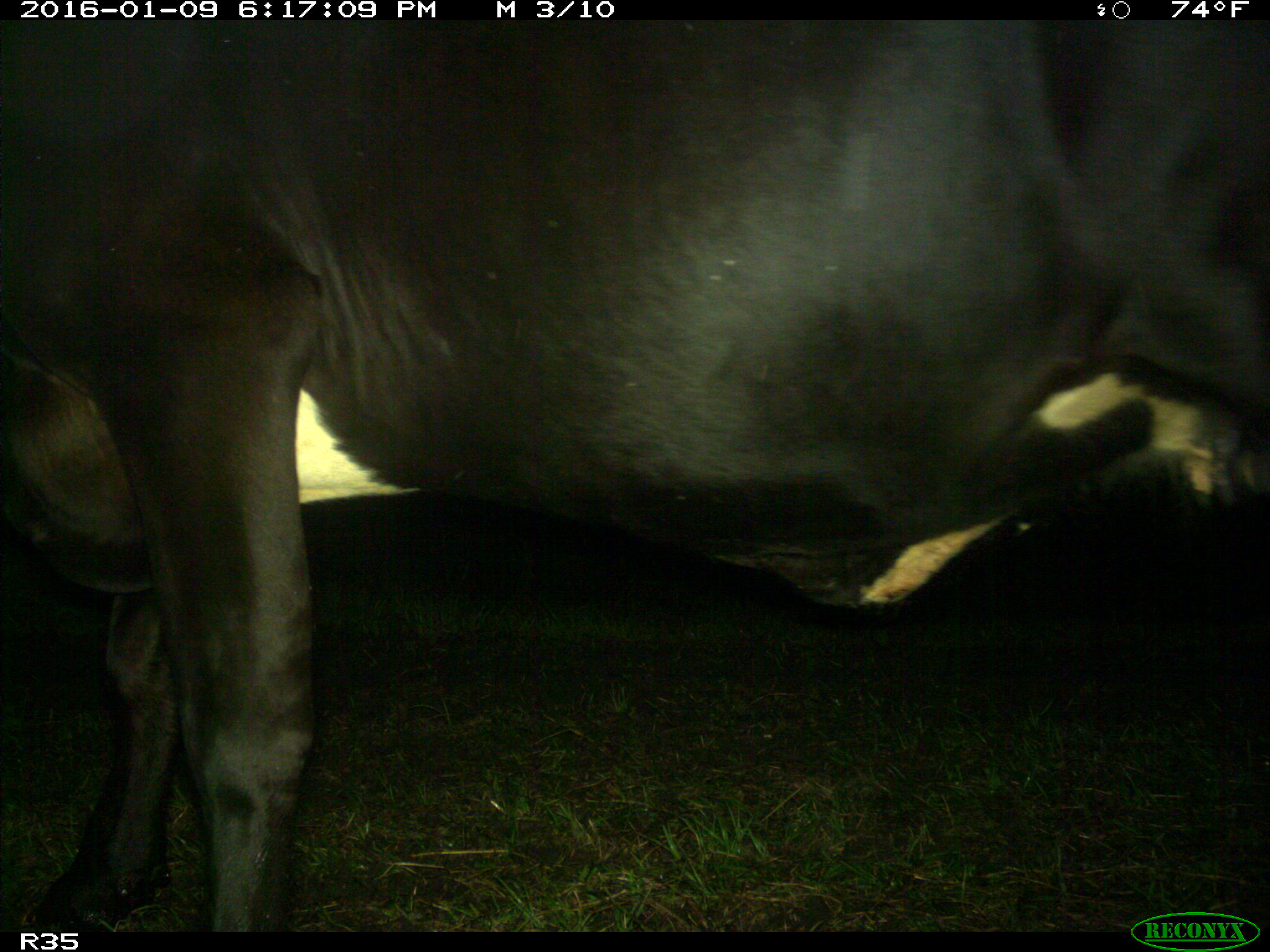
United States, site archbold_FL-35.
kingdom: Animalia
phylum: Chordata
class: Mammalia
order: Artiodactyla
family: Bovidae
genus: Bos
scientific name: Bos taurus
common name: domestic cow